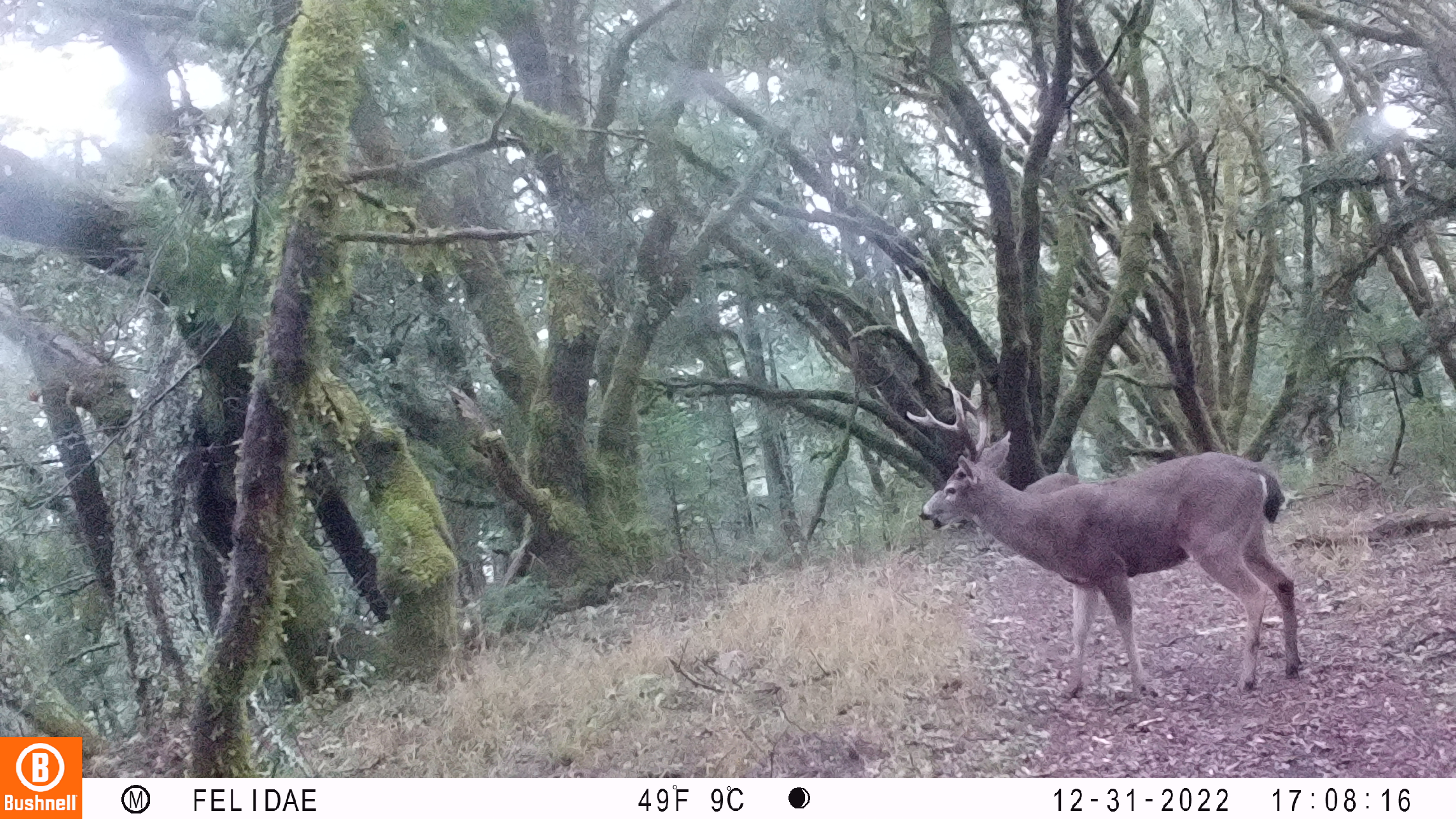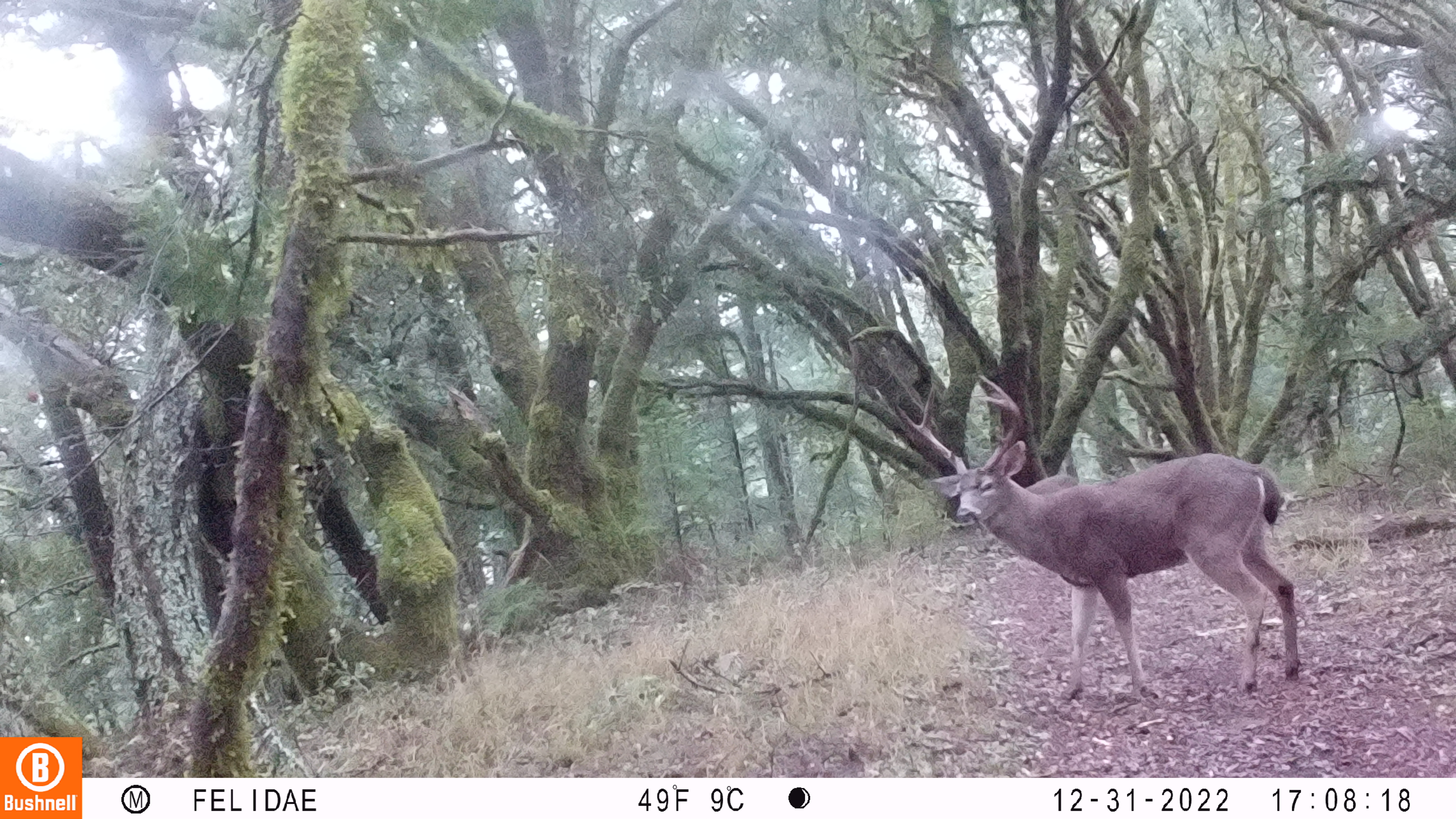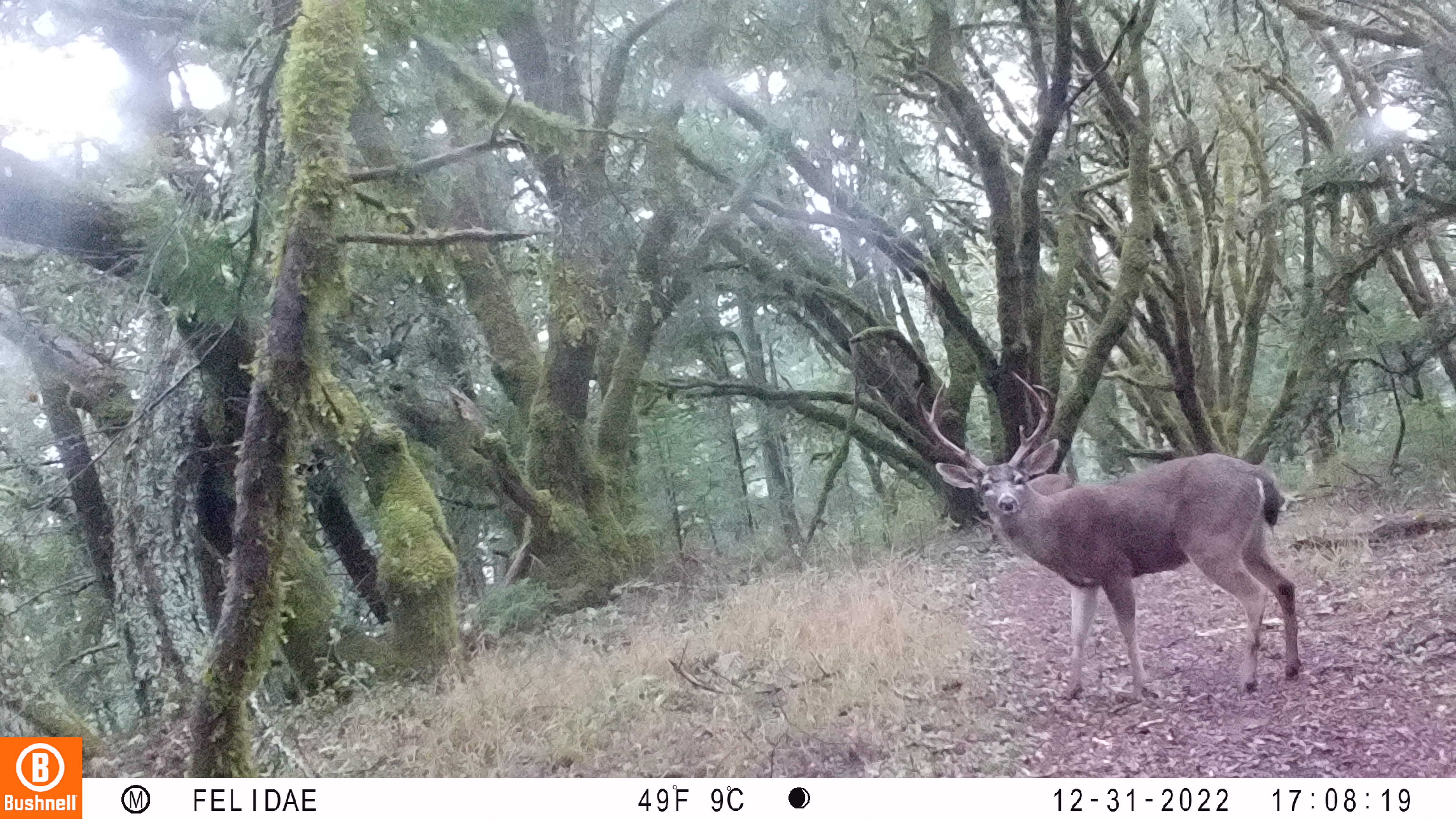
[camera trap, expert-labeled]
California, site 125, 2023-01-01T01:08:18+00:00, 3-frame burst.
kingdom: Animalia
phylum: Chordata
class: Mammalia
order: Artiodactyla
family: Cervidae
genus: Odocoileus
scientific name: Odocoileus hemionus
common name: mule deer